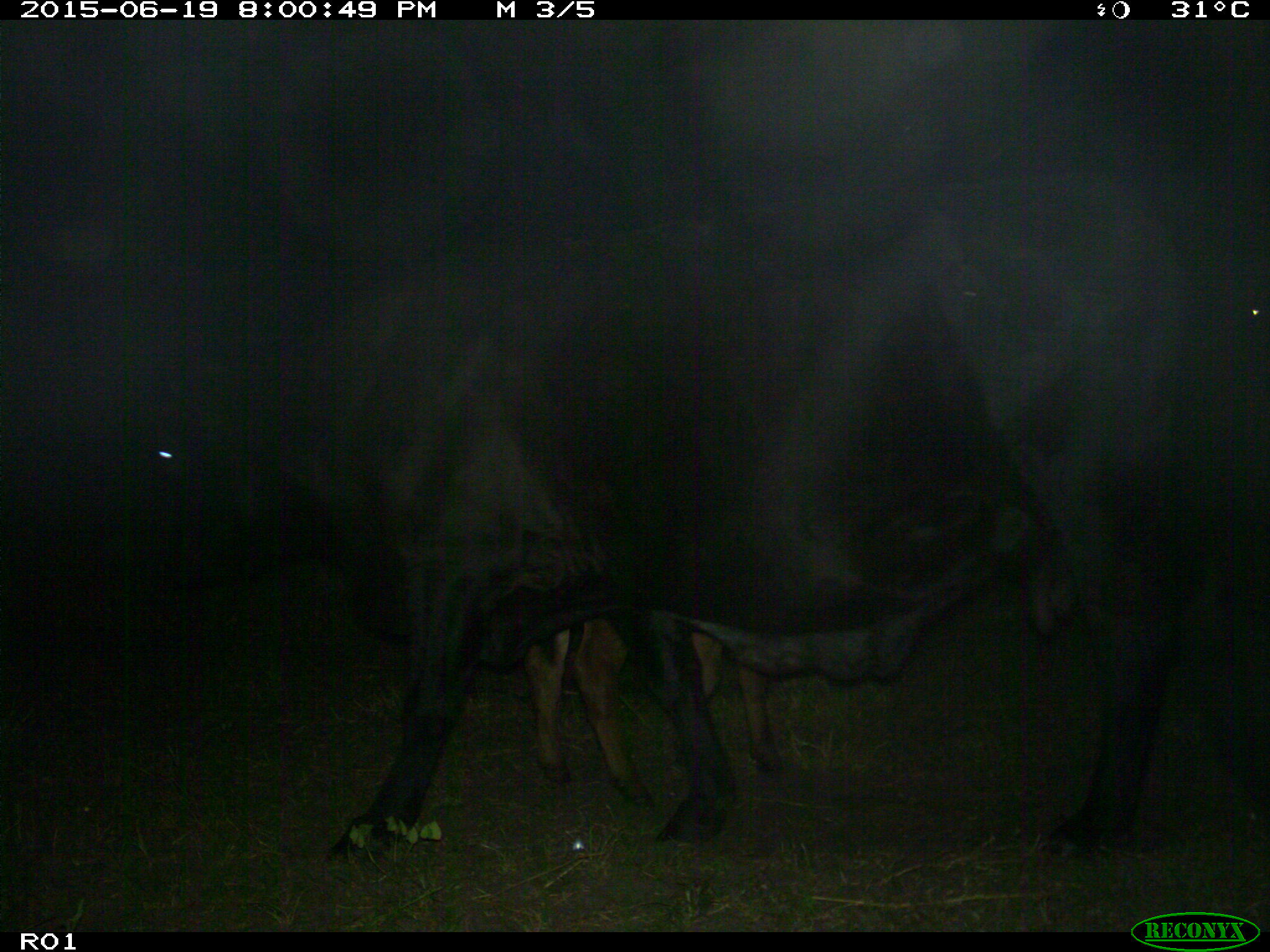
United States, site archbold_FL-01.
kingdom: Animalia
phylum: Chordata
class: Mammalia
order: Artiodactyla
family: Bovidae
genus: Bos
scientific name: Bos taurus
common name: domestic cow